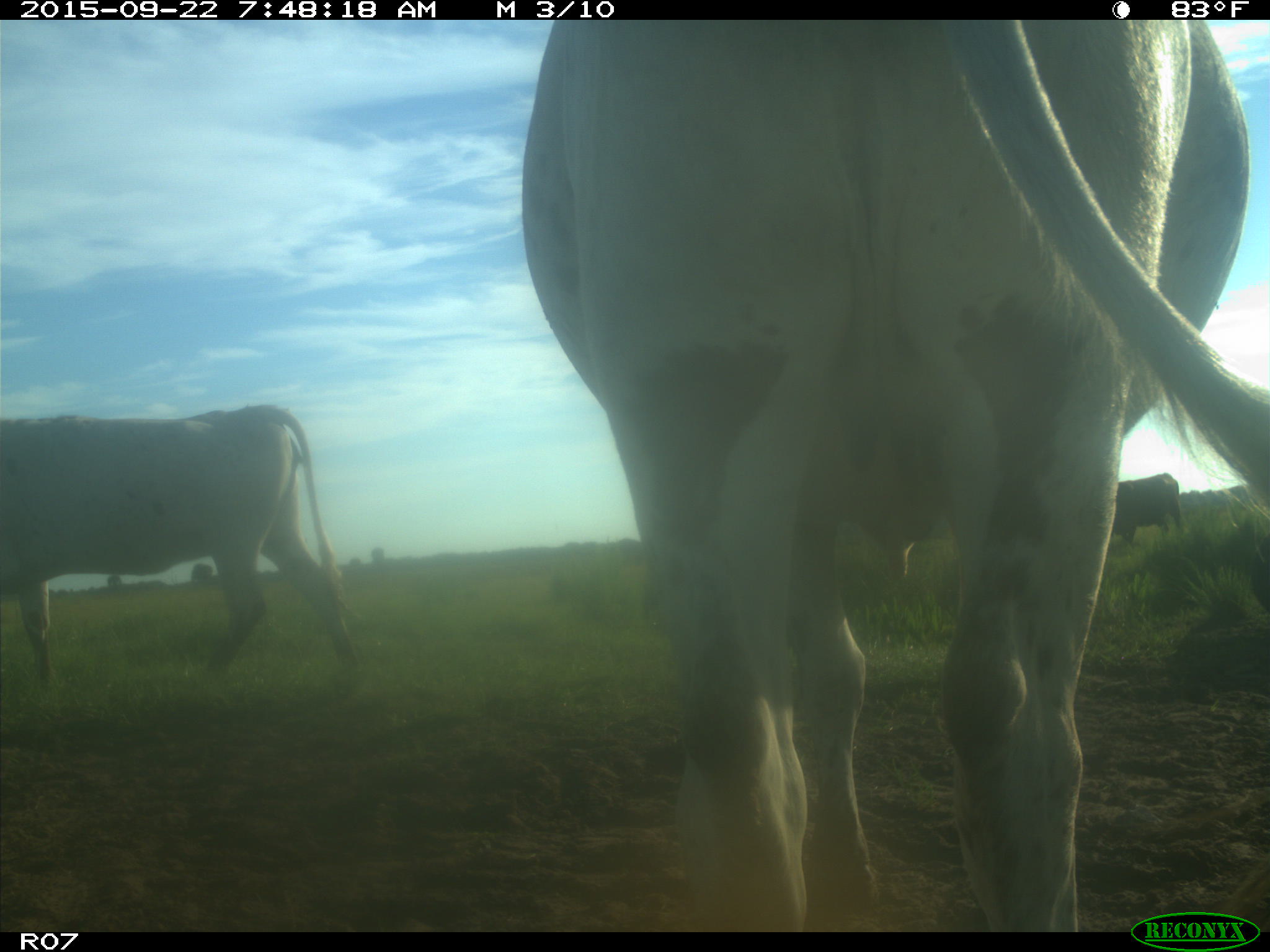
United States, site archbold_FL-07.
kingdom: Animalia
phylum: Chordata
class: Mammalia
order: Artiodactyla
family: Bovidae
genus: Bos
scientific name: Bos taurus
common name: domestic cow